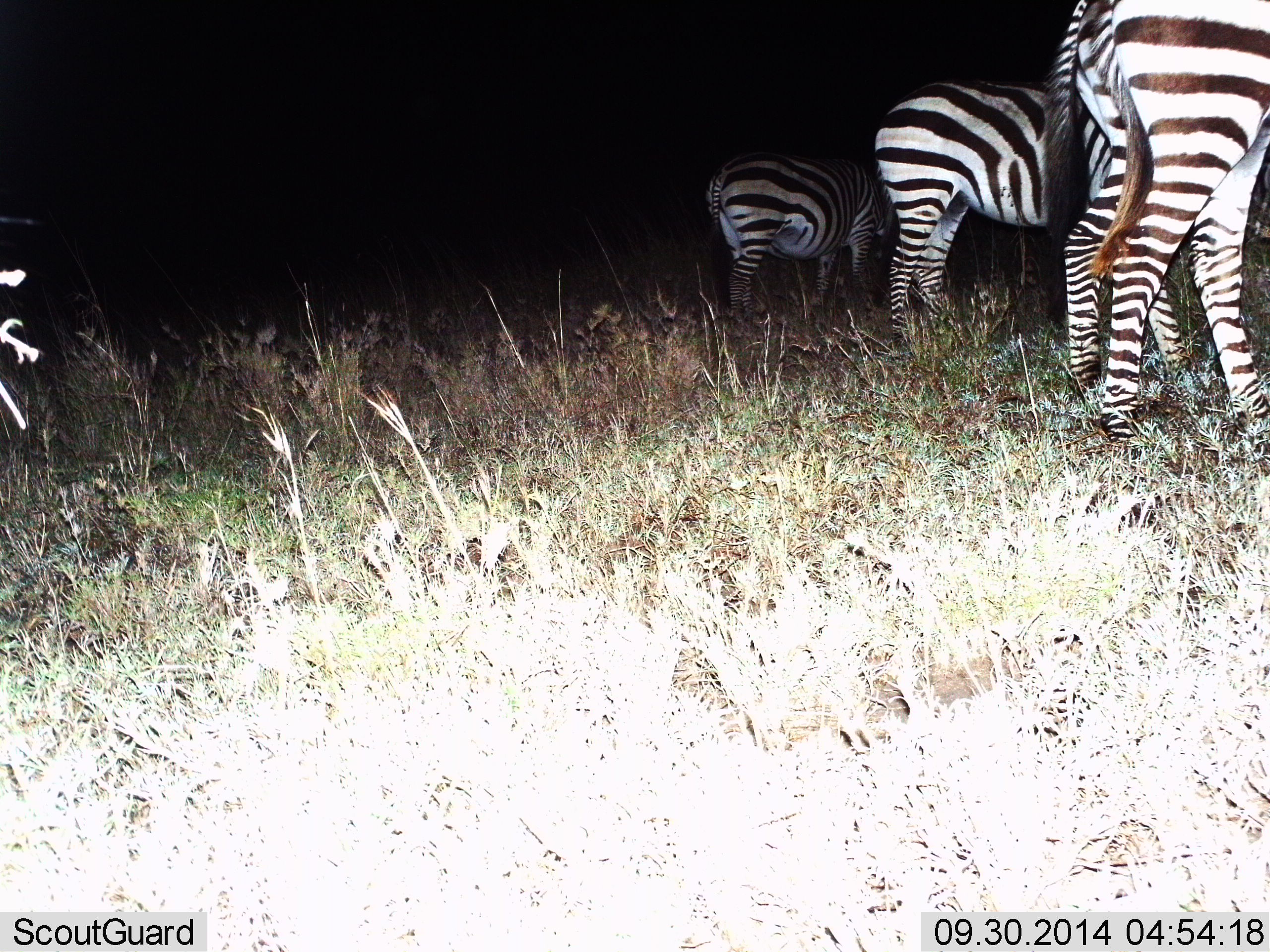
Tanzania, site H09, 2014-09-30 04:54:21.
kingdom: Animalia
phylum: Chordata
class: Mammalia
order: Perissodactyla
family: Equidae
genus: Equus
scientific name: Equus quagga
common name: plains zebra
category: zebra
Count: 3.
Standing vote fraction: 90%.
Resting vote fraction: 0%.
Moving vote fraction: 20%.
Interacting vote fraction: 0%.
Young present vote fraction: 0%.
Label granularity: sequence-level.